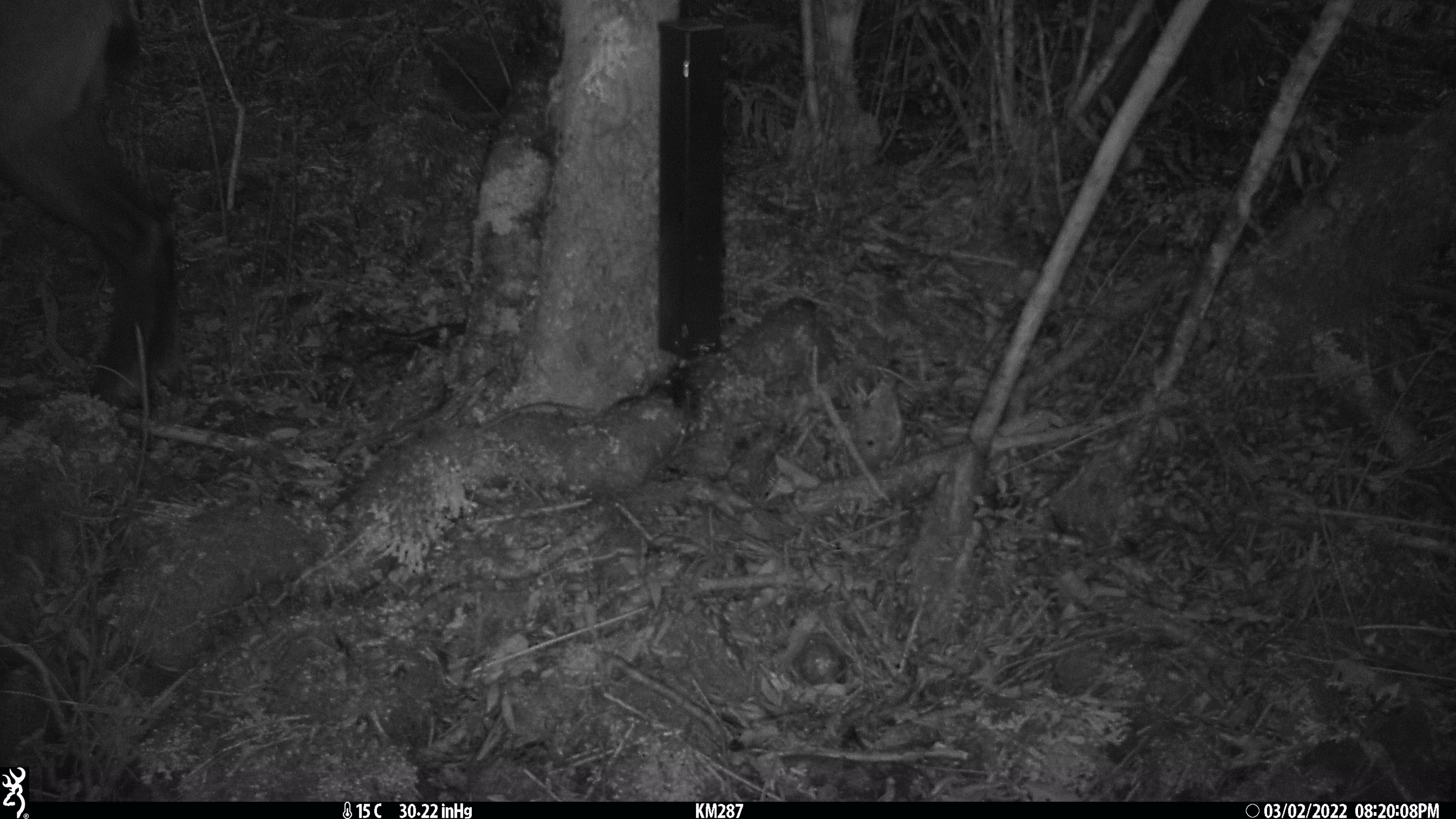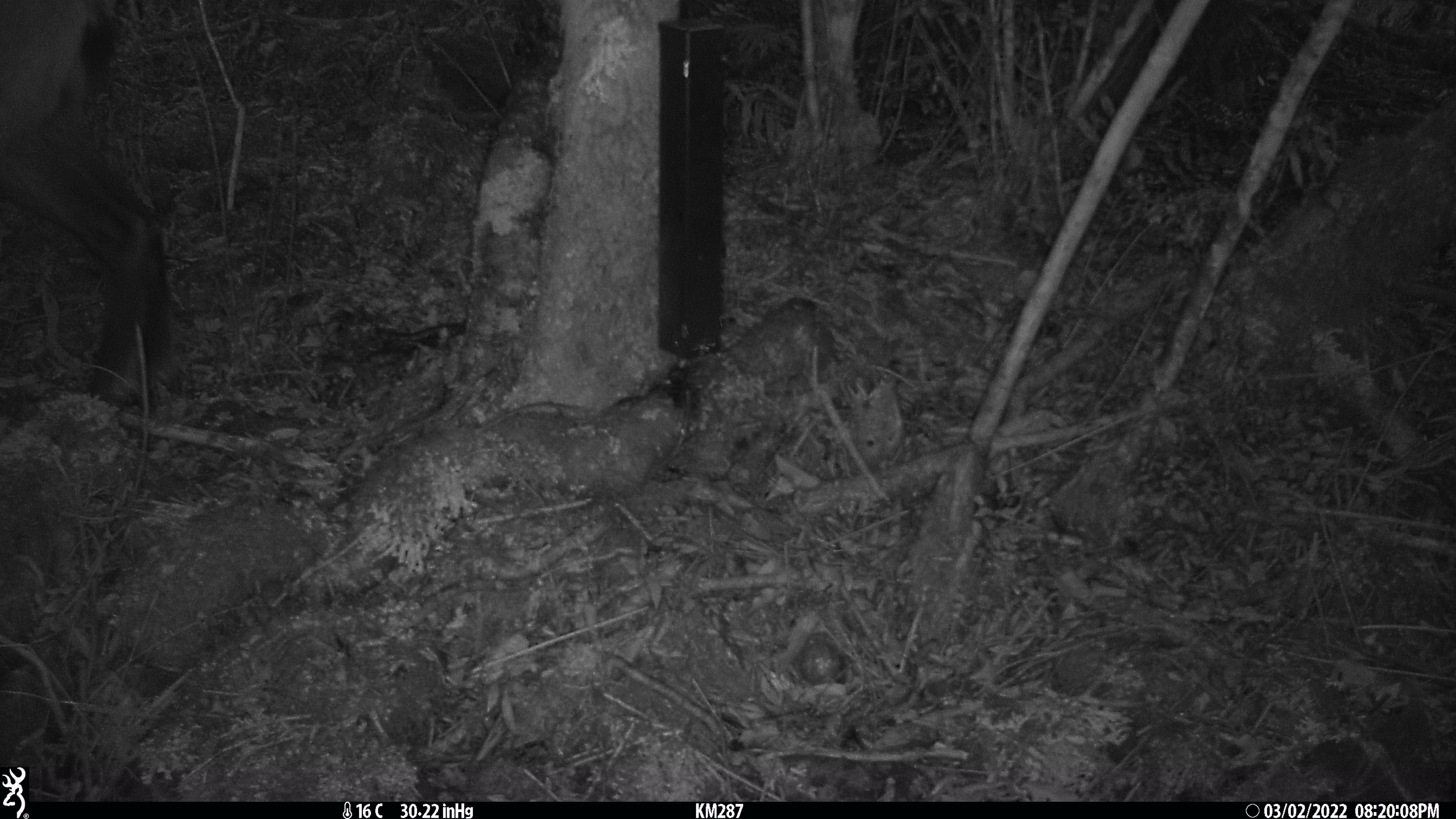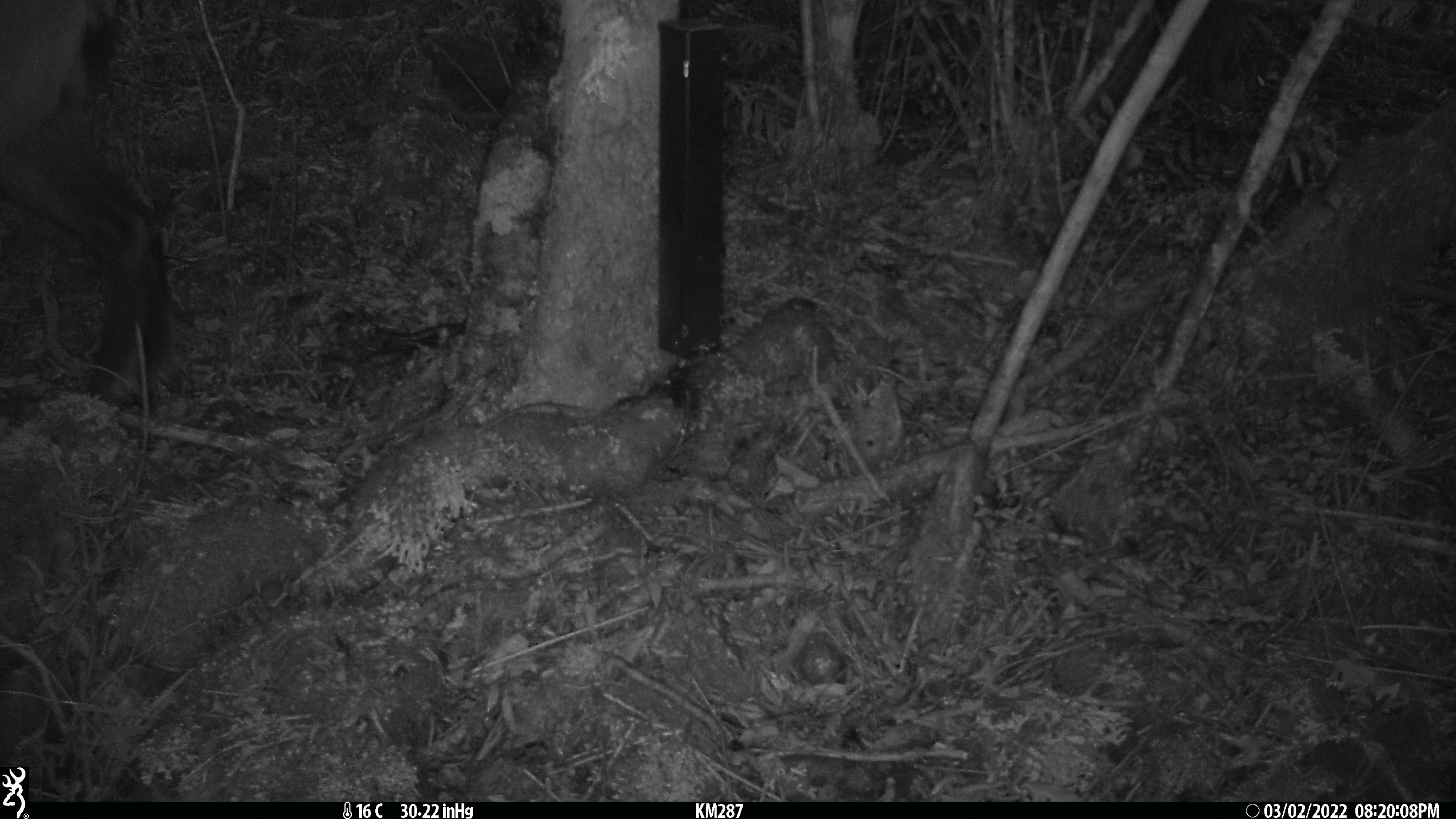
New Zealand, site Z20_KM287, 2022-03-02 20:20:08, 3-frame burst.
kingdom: Animalia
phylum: Chordata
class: Mammalia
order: Artiodactyla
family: Bovidae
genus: Rupicapra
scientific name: Rupicapra rupicapra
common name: alpine chamois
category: chamois